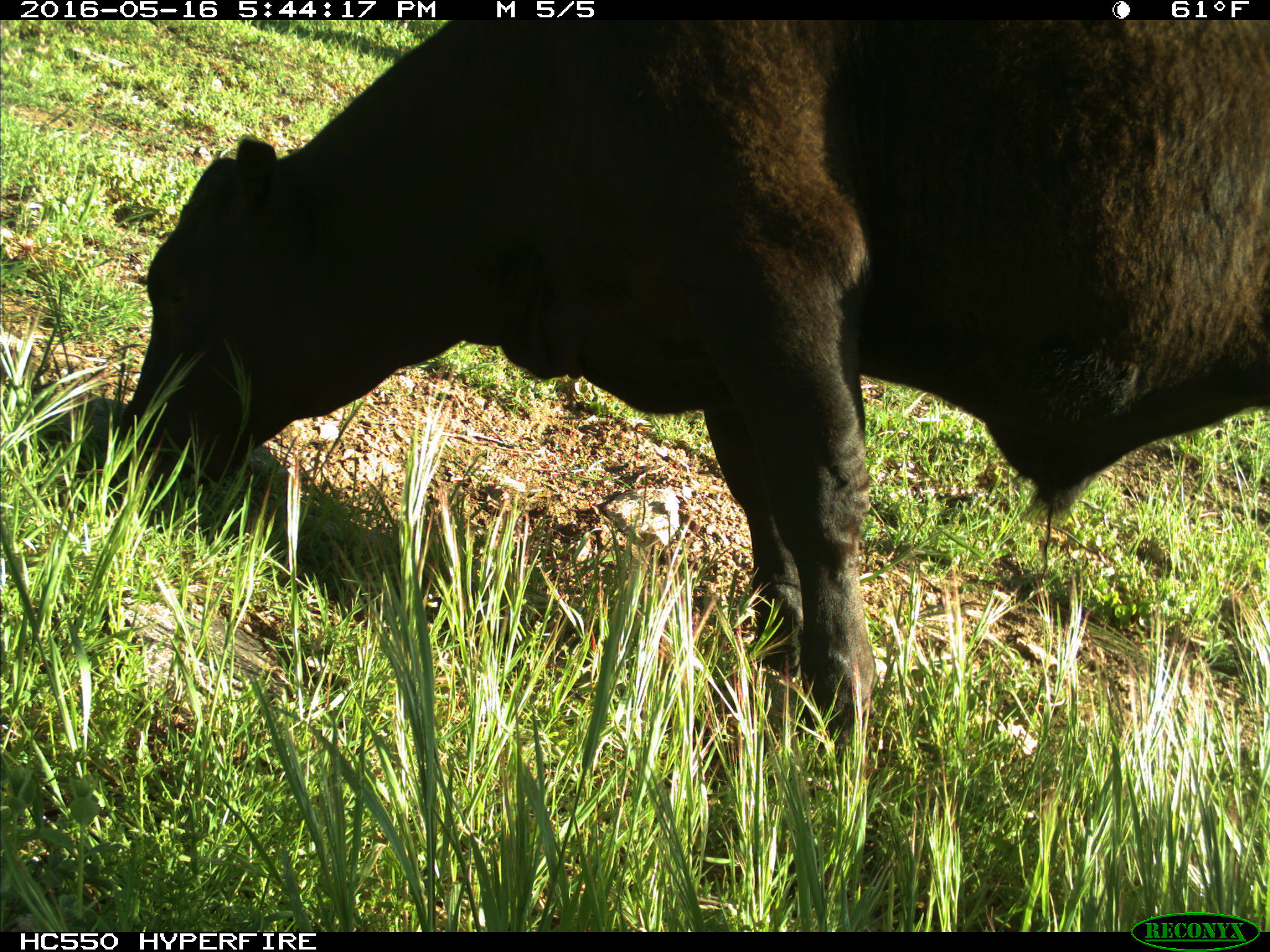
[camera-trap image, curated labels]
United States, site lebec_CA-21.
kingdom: Animalia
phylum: Chordata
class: Mammalia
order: Artiodactyla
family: Bovidae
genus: Bos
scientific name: Bos taurus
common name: domestic cow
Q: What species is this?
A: Bos taurus (domestic cow).